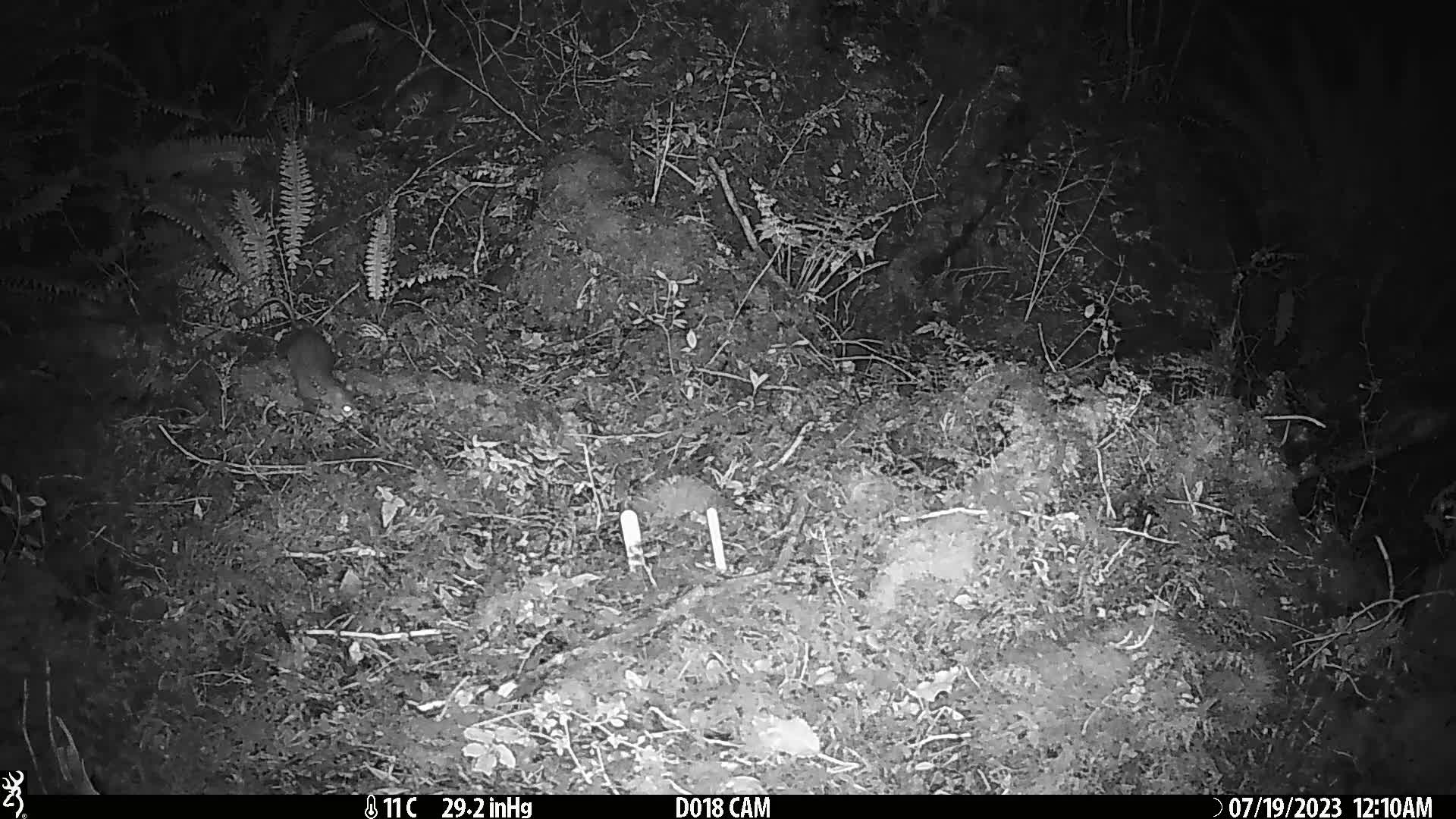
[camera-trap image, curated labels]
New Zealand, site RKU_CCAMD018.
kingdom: Animalia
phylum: Chordata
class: Mammalia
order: Rodentia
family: Muridae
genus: Rattus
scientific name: Rattus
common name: rat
Rat (Rattus).